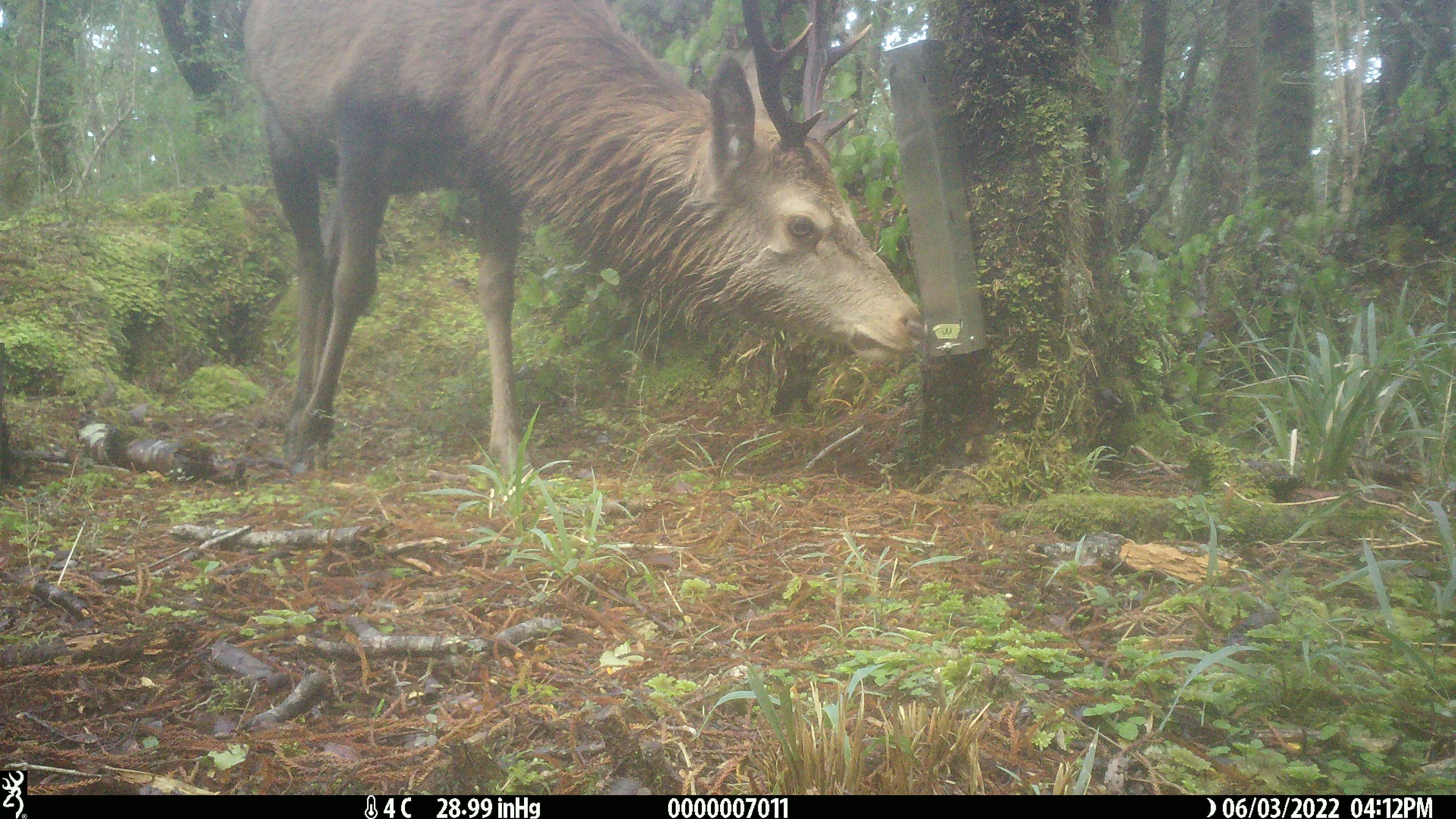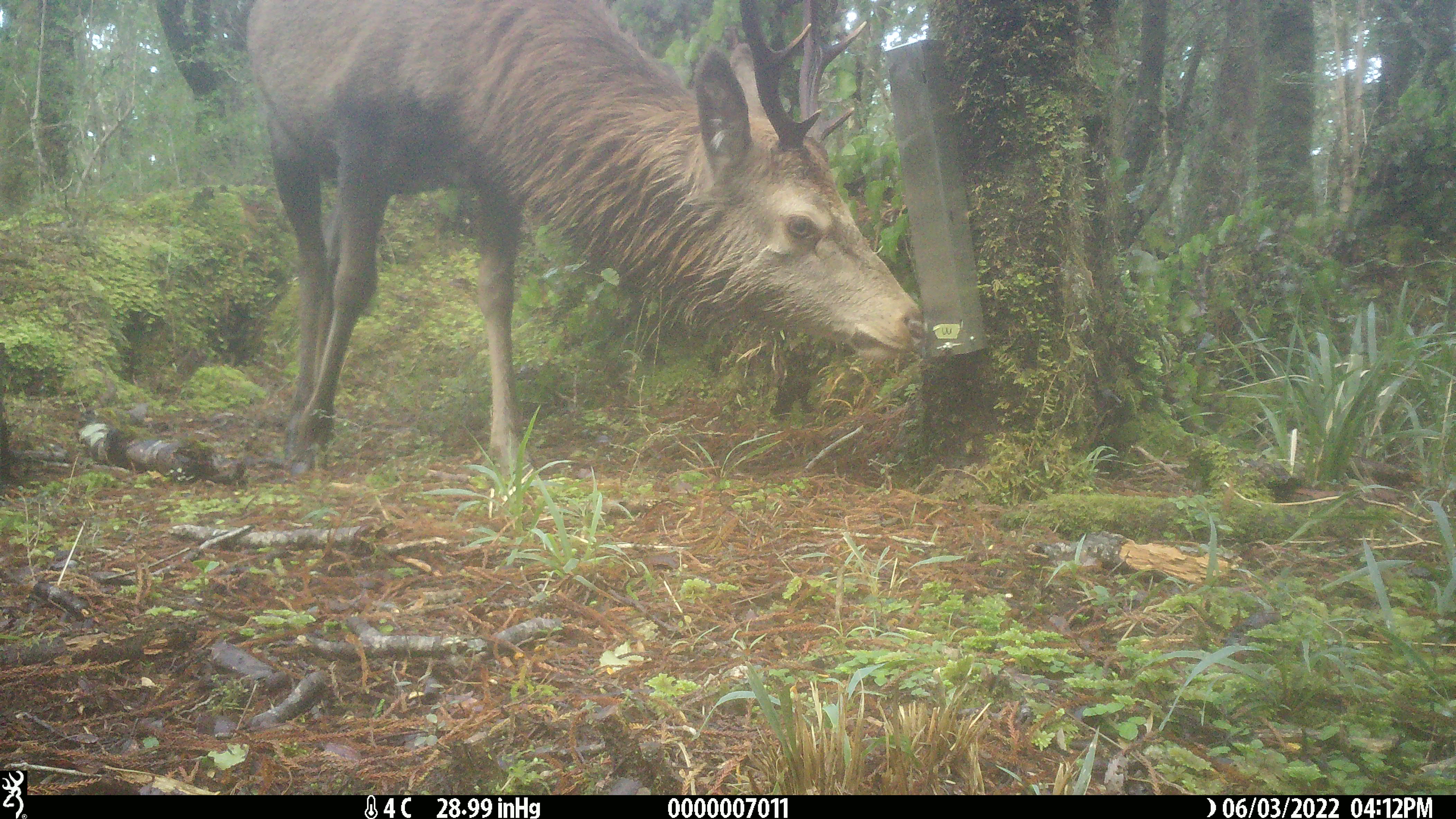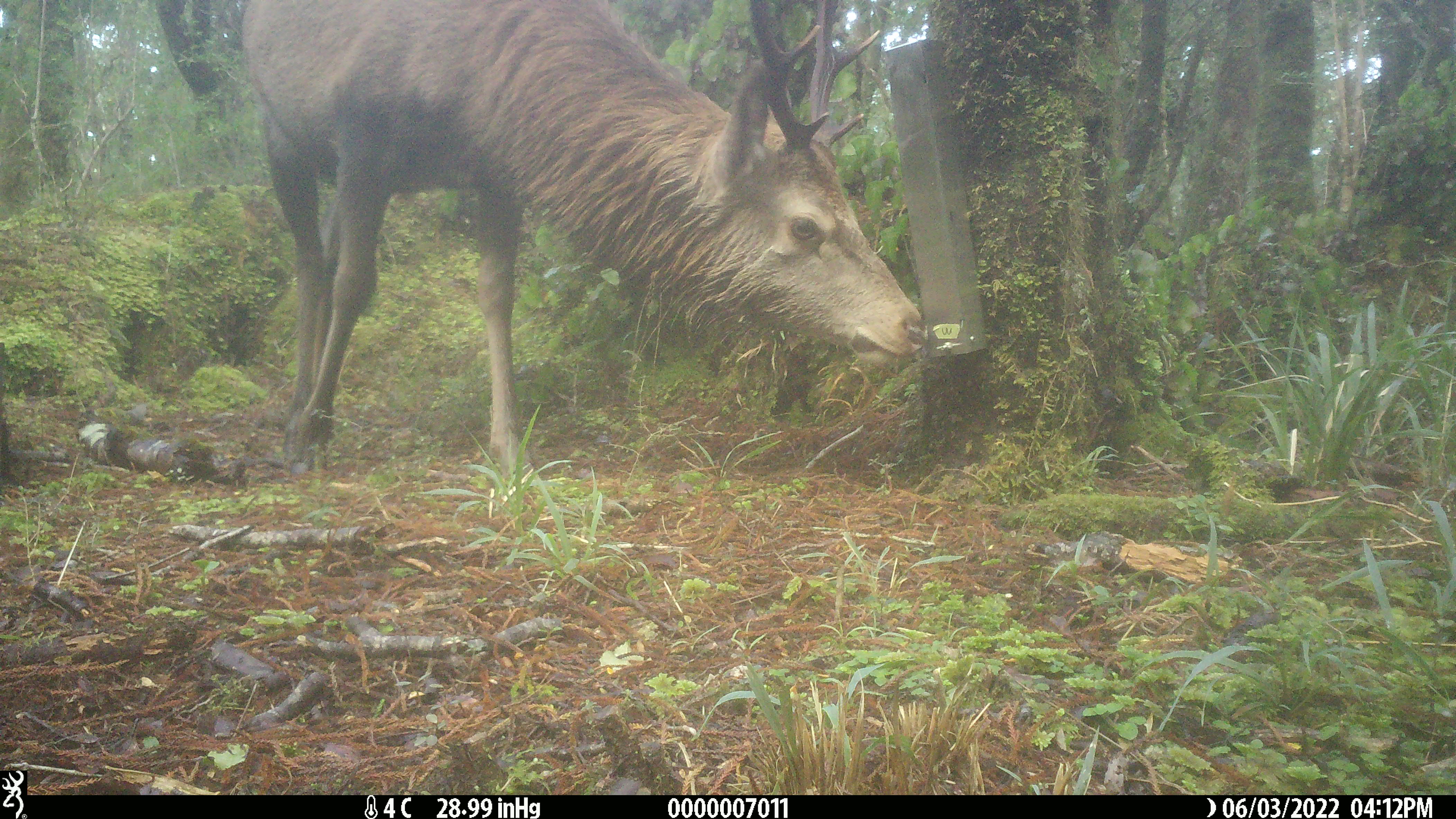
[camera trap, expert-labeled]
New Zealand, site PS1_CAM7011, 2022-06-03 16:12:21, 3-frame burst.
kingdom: Animalia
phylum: Chordata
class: Mammalia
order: Artiodactyla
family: Cervidae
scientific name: Cervidae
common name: deer